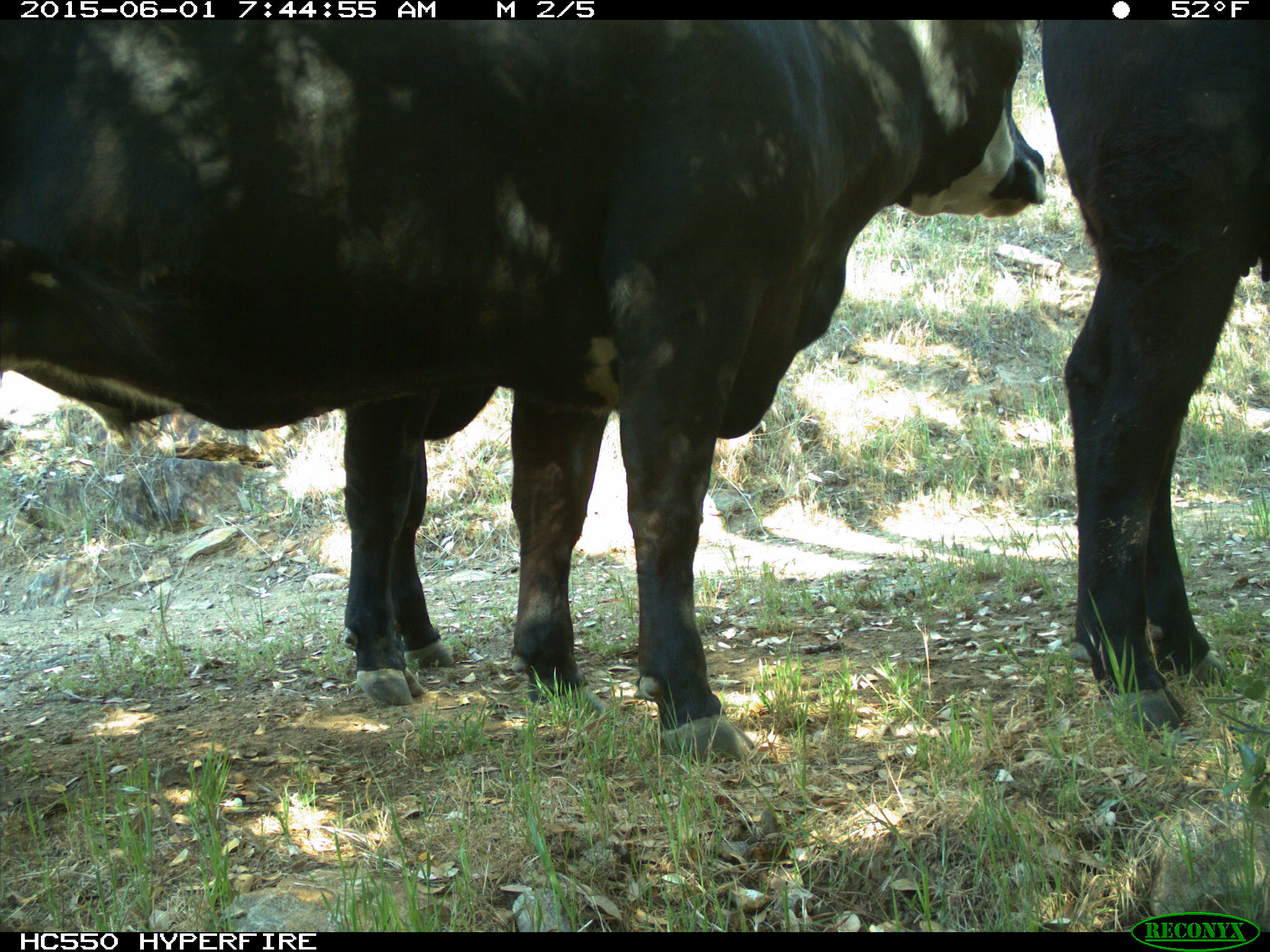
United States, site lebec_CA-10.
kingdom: Animalia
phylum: Chordata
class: Mammalia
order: Artiodactyla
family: Bovidae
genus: Bos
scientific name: Bos taurus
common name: domestic cow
Bos taurus (domestic cow).